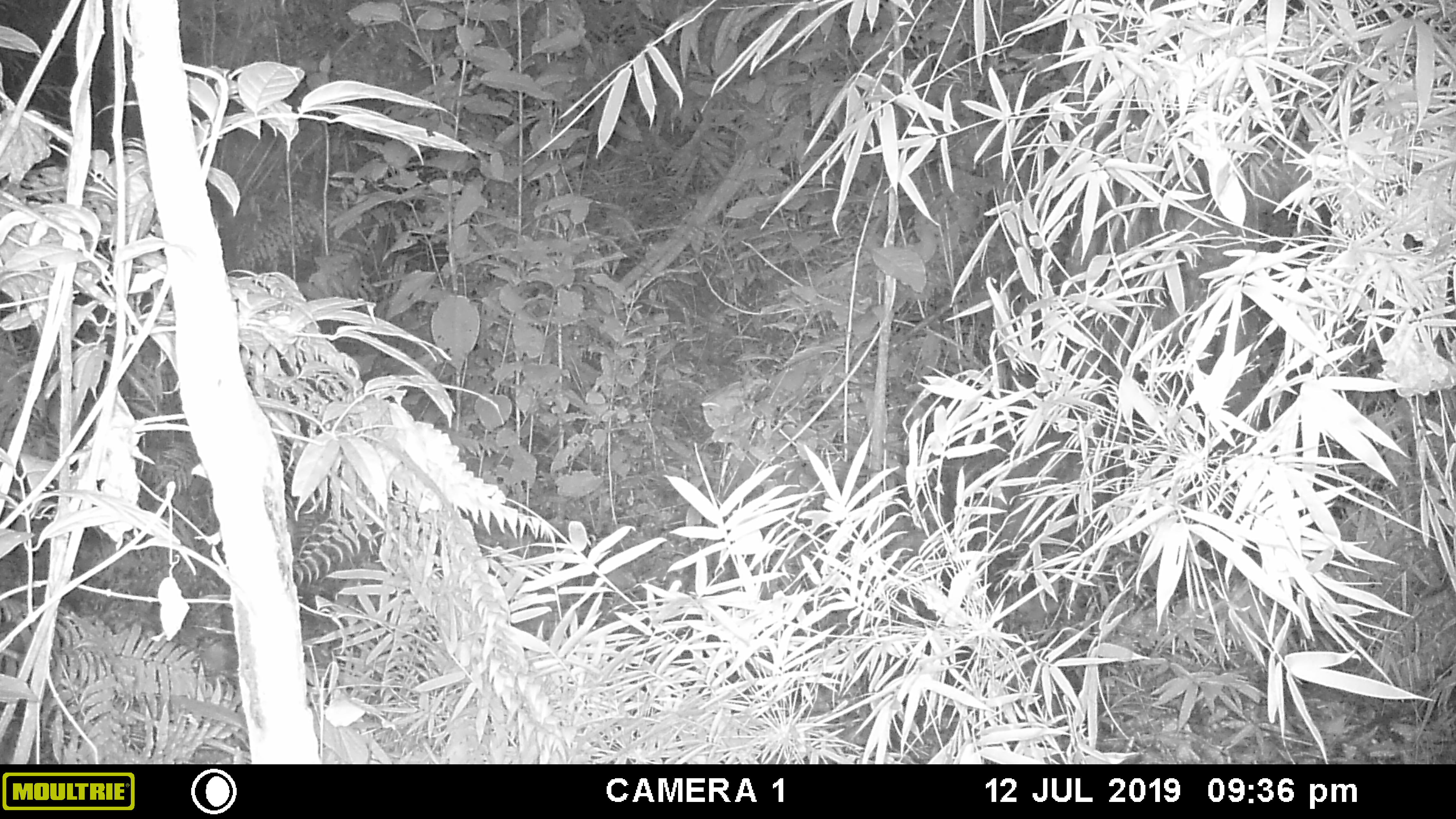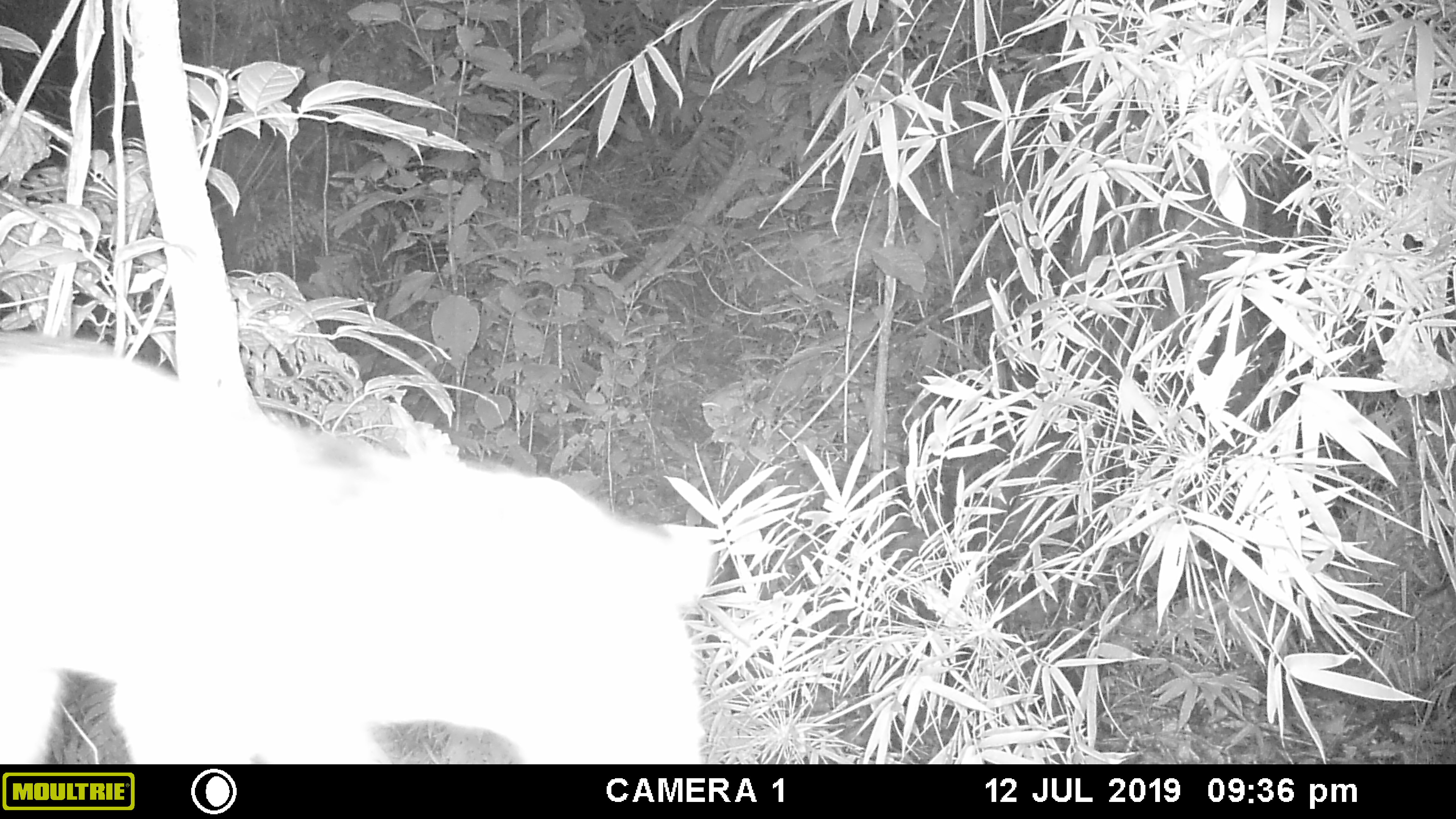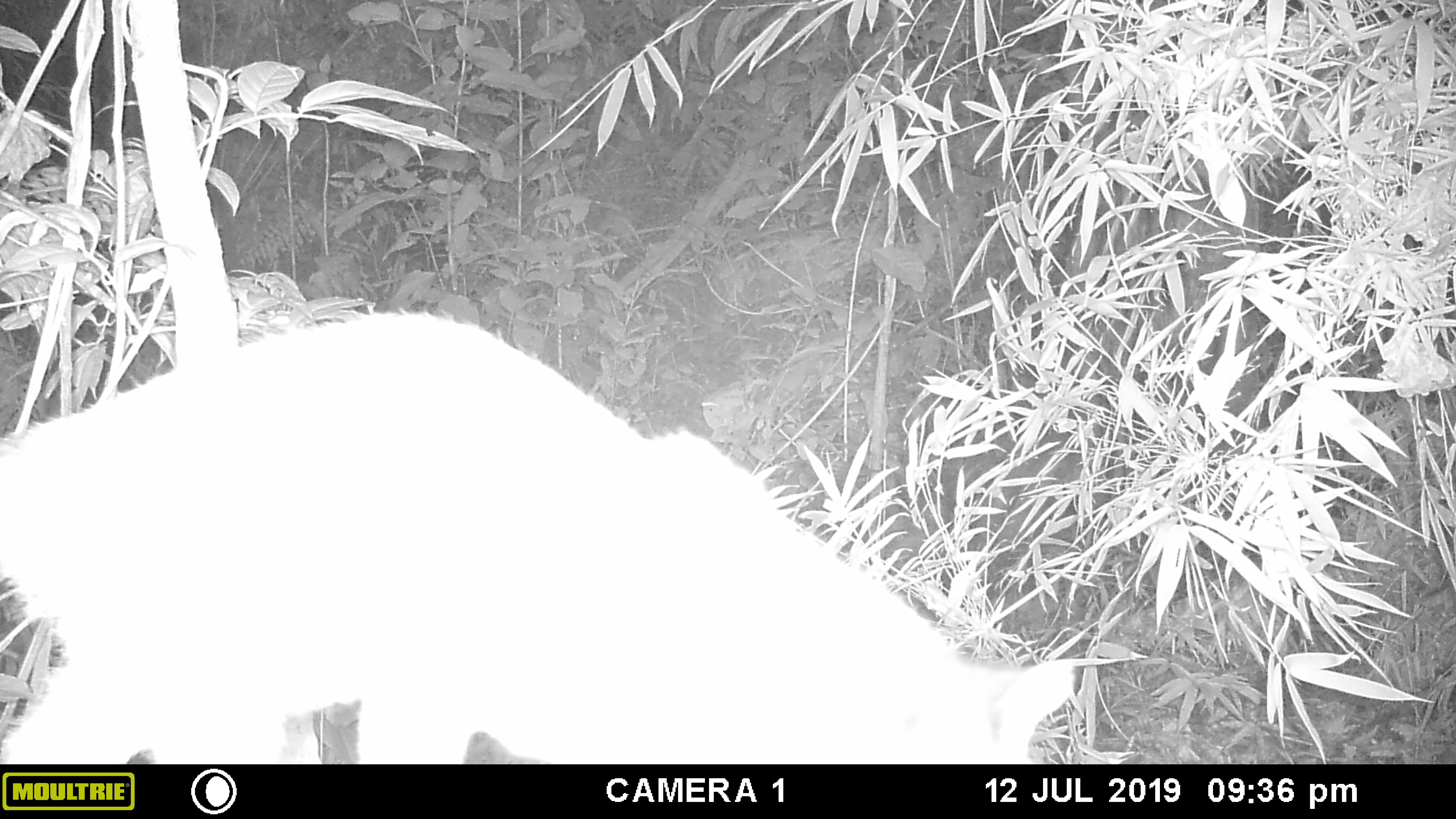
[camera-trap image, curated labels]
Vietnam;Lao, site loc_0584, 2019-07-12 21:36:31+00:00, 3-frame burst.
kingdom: Animalia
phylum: Chordata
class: Mammalia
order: Carnivora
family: Viverridae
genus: Paguma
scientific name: Paguma larvata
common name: masked palm civet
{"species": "masked palm civet (Paguma larvata)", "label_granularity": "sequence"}